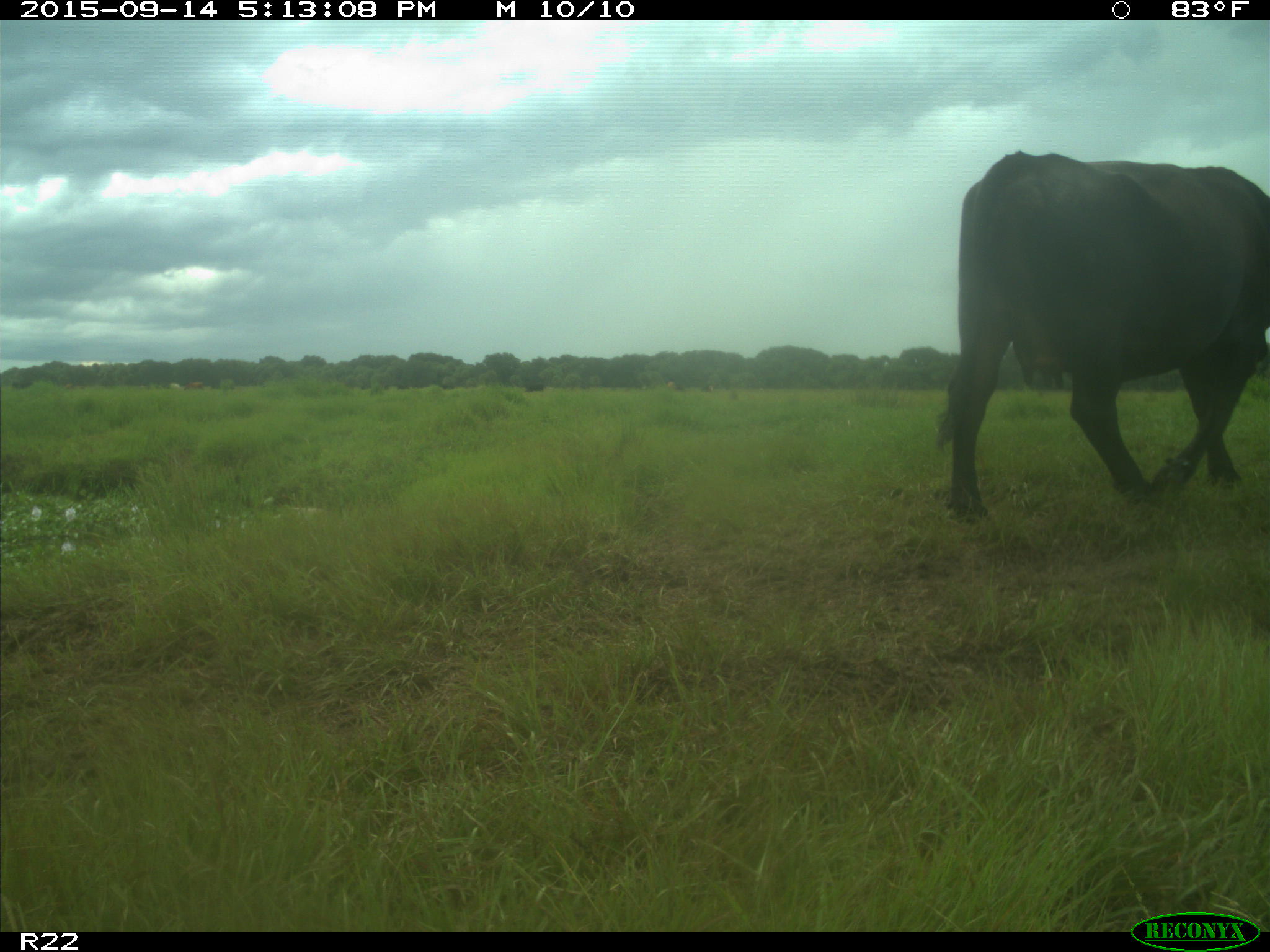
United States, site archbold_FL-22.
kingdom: Animalia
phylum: Chordata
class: Mammalia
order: Artiodactyla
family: Bovidae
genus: Bos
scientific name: Bos taurus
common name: domestic cow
Bos taurus (domestic cow).